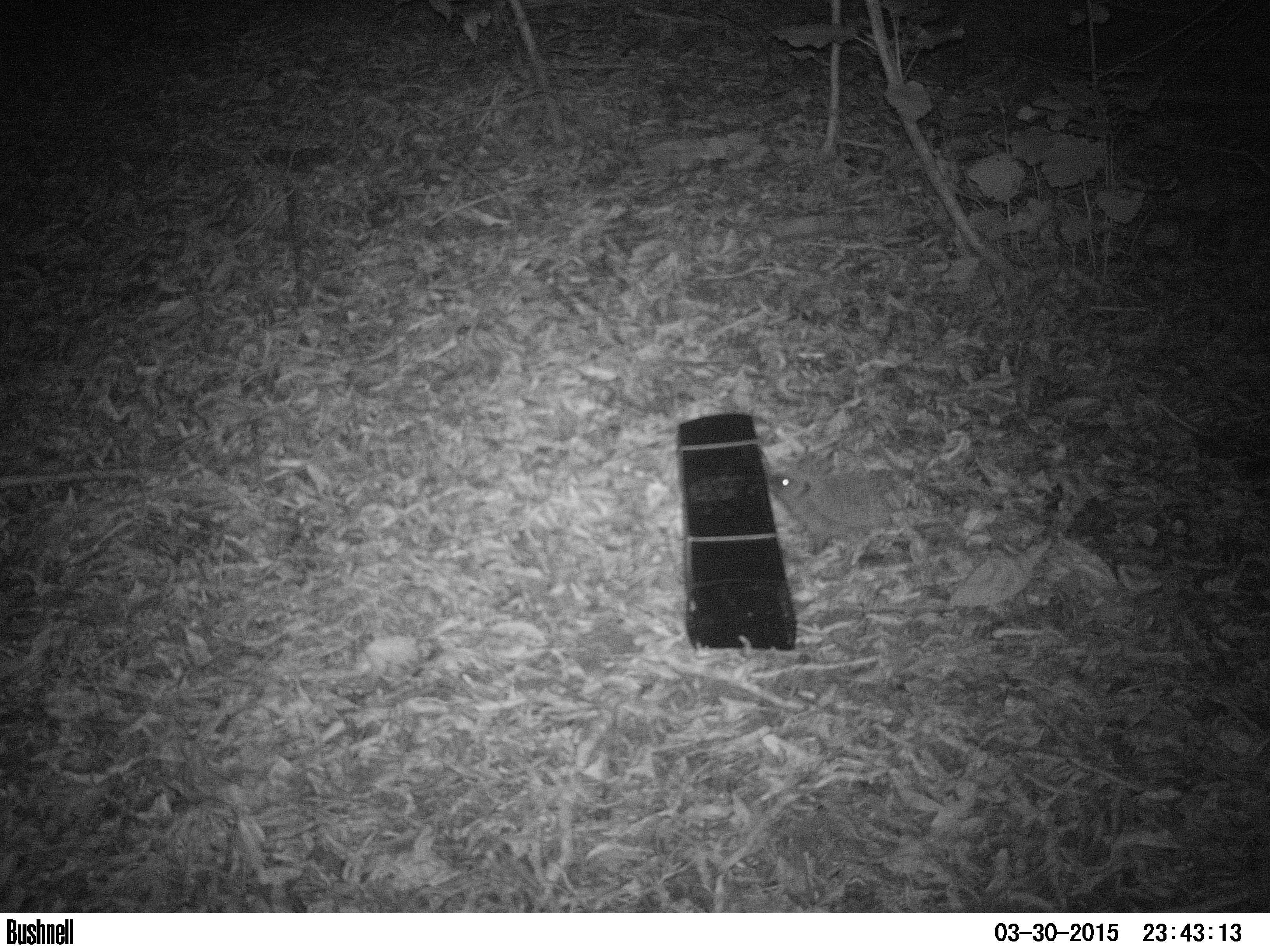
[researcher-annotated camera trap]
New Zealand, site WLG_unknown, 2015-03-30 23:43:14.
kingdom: Animalia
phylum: Chordata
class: Mammalia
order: Eulipotyphla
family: Erinaceidae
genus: Erinaceus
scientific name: Erinaceus europaeus europaeus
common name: european hedgehog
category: hedgehog